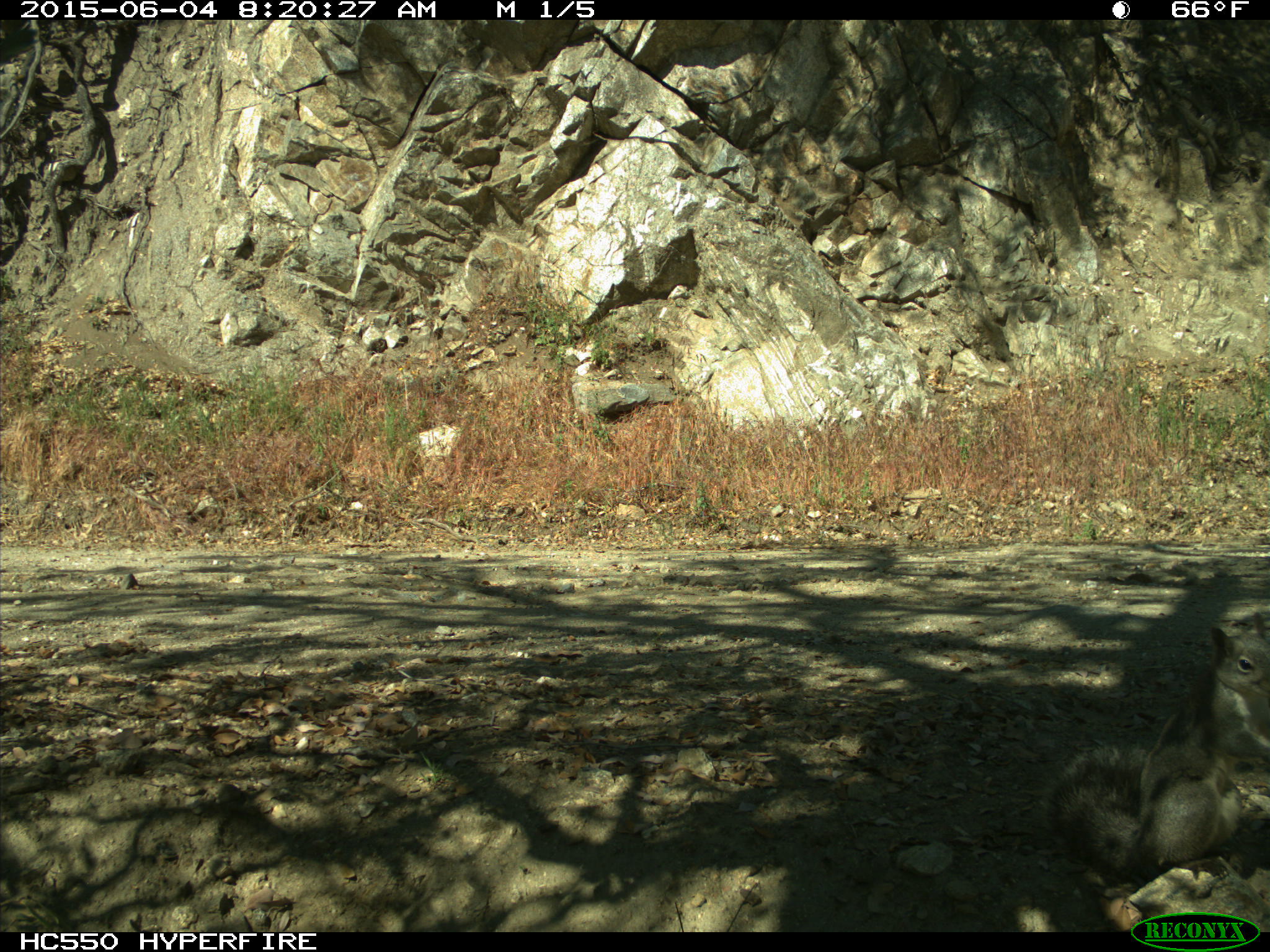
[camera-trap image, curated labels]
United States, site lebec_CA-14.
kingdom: Animalia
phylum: Chordata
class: Mammalia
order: Rodentia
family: Sciuridae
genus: Sciurus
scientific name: Sciurus carolinensis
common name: eastern gray squirrel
Sciurus carolinensis (eastern gray squirrel).